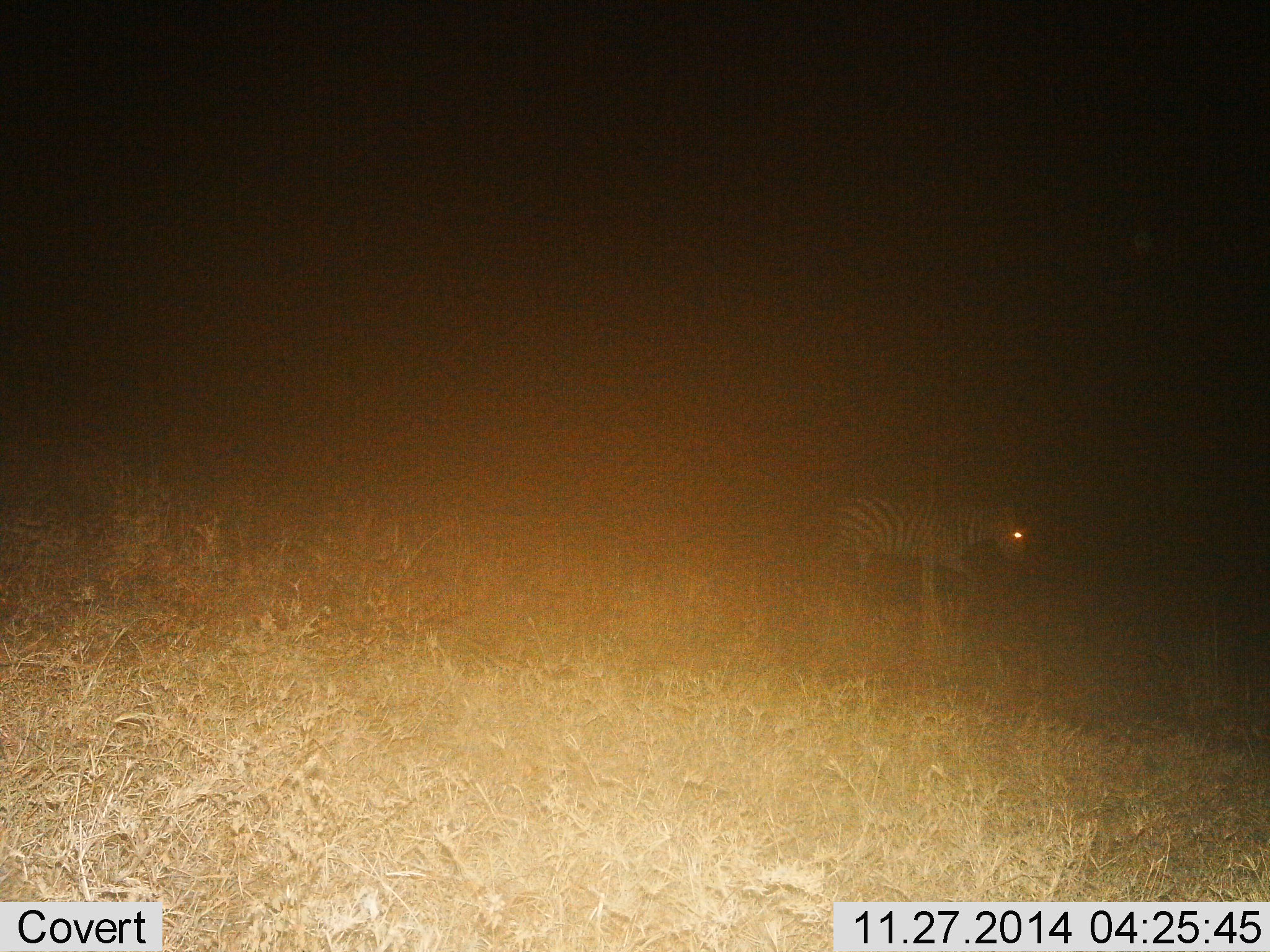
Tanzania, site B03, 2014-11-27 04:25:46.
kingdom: Animalia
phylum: Chordata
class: Mammalia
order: Perissodactyla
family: Equidae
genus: Equus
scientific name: Equus quagga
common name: plains zebra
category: zebra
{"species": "zebra (plains zebra) (Equus quagga)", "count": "1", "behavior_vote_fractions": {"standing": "10%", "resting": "0%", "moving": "90%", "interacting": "0%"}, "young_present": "0%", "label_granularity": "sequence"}